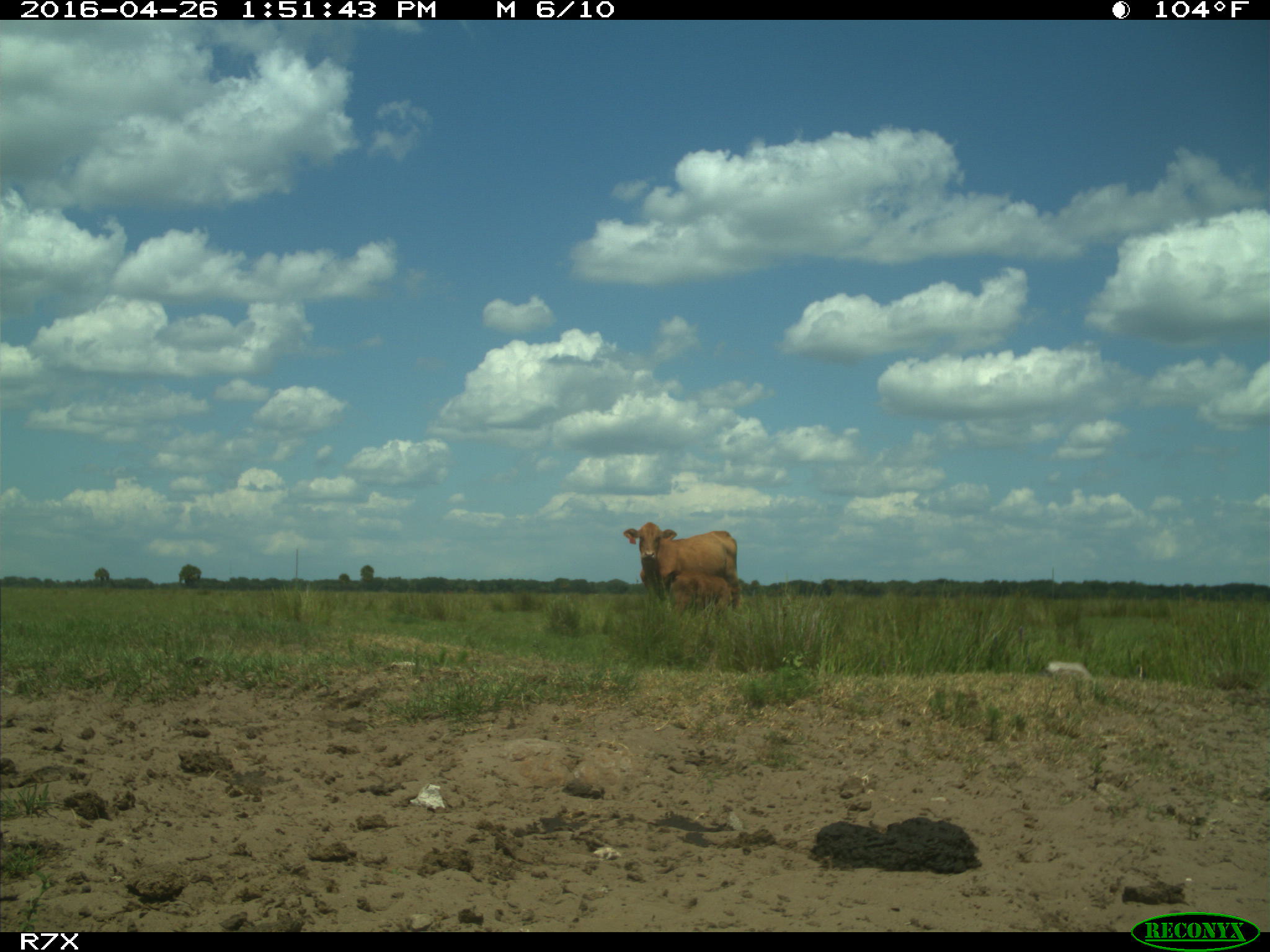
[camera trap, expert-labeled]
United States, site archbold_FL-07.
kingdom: Animalia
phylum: Chordata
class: Mammalia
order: Artiodactyla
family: Bovidae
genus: Bos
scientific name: Bos taurus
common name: domestic cow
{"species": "Bos taurus (domestic cow)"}